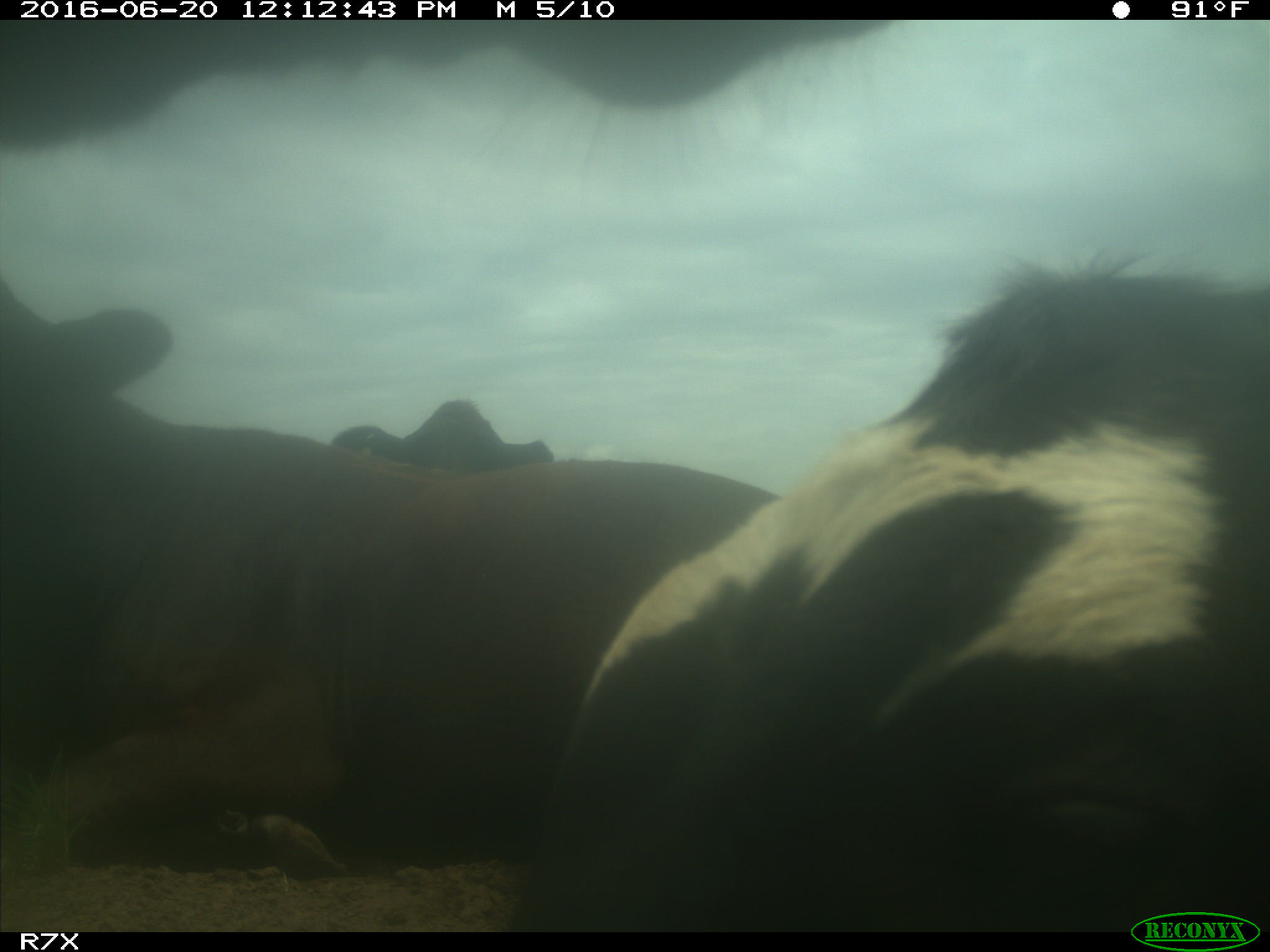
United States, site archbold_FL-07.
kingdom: Animalia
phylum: Chordata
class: Mammalia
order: Artiodactyla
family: Bovidae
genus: Bos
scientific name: Bos taurus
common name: domestic cow